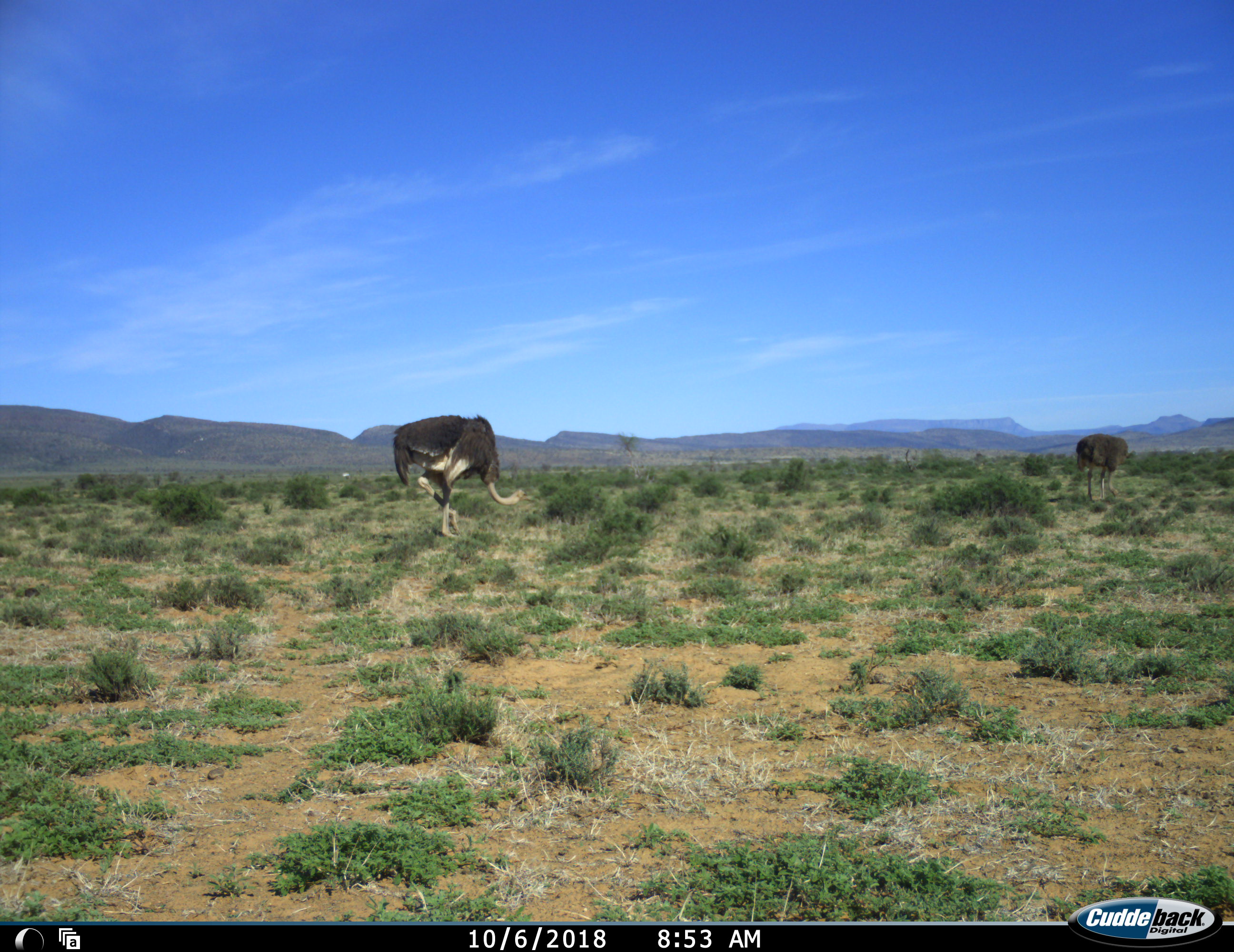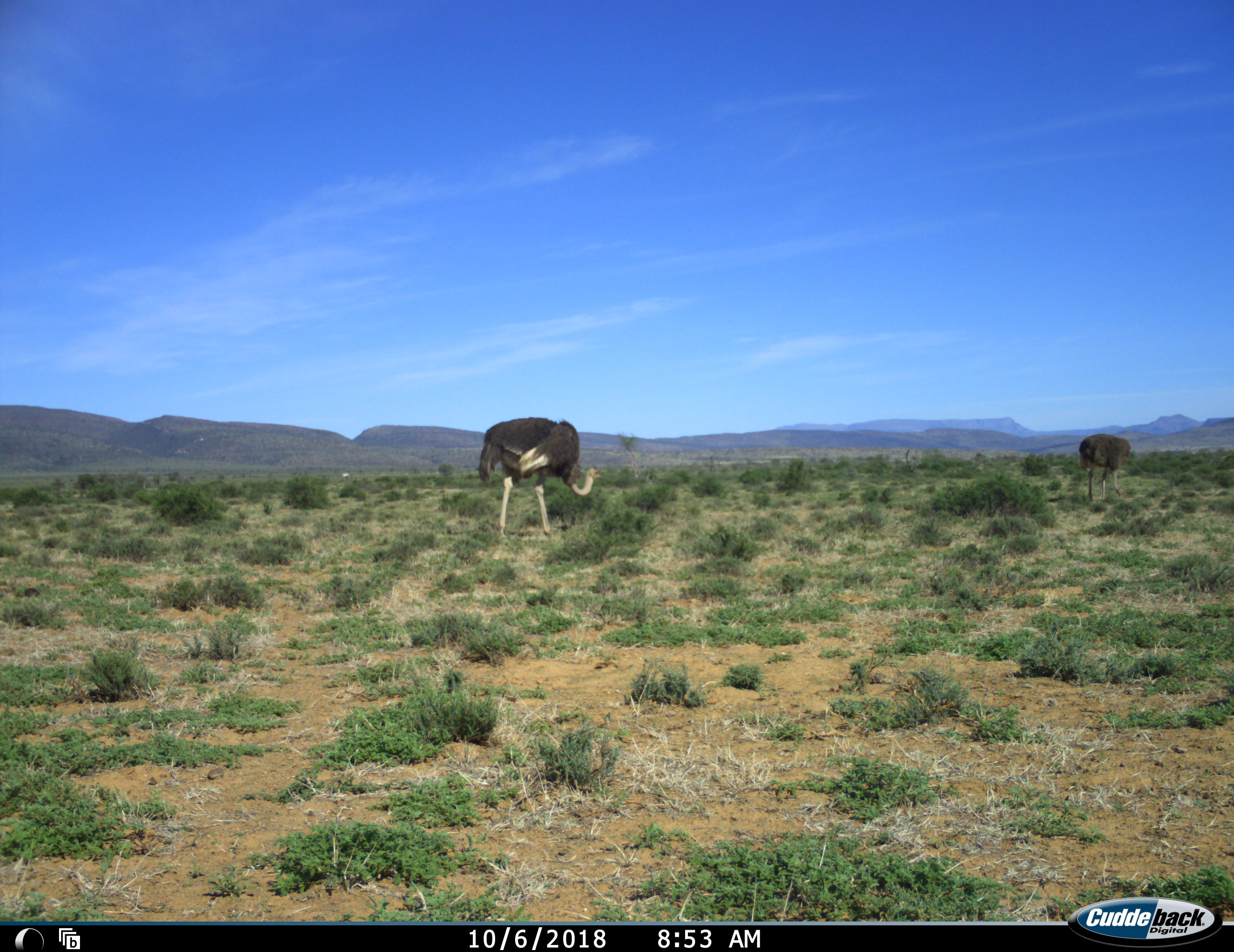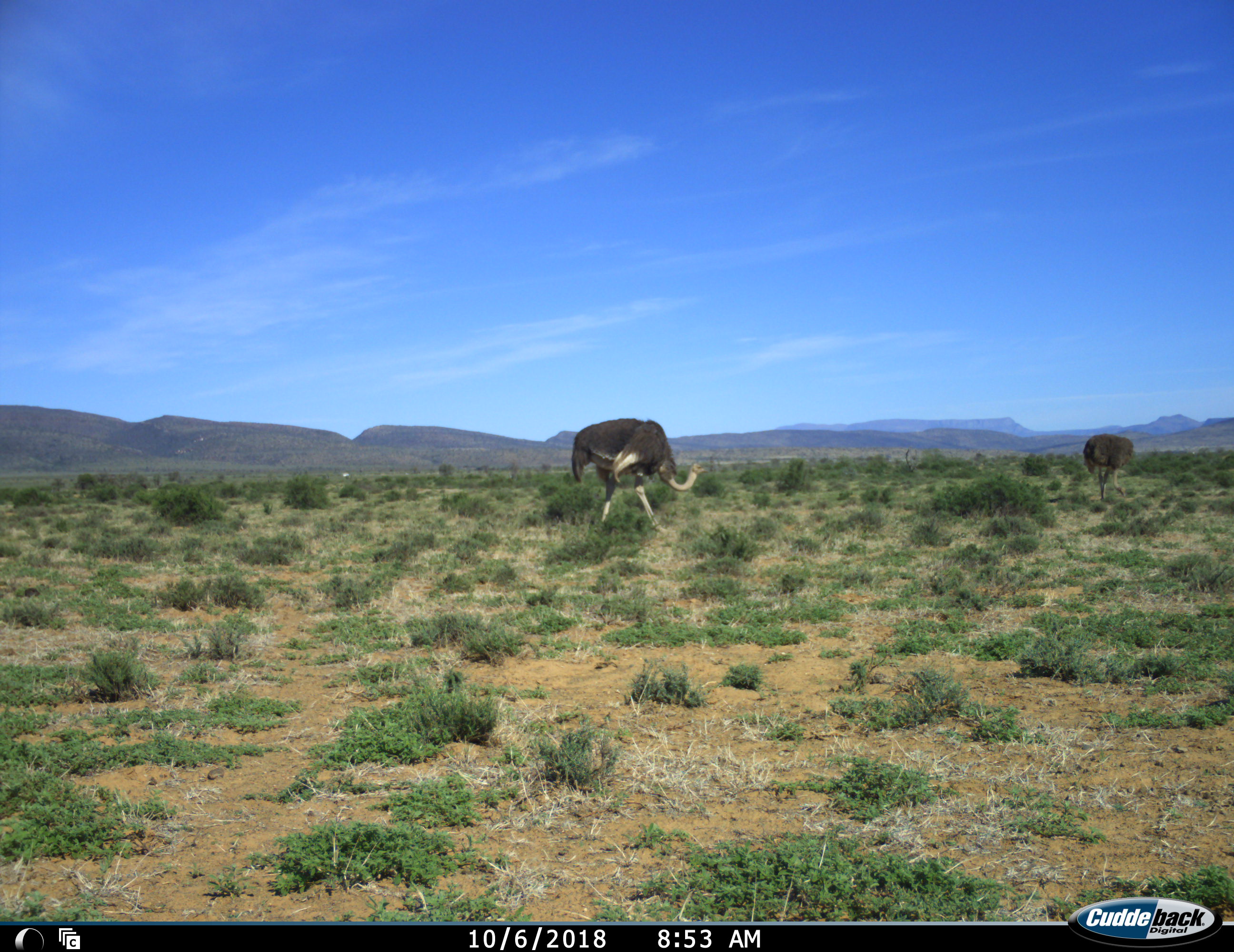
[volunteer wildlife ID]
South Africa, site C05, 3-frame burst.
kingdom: Animalia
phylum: Chordata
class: Aves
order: Struthioniformes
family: Struthionidae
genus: Struthio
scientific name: Struthio camelus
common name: ostrich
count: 2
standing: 27%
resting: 0%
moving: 55%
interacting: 0%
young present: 0%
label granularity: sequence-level